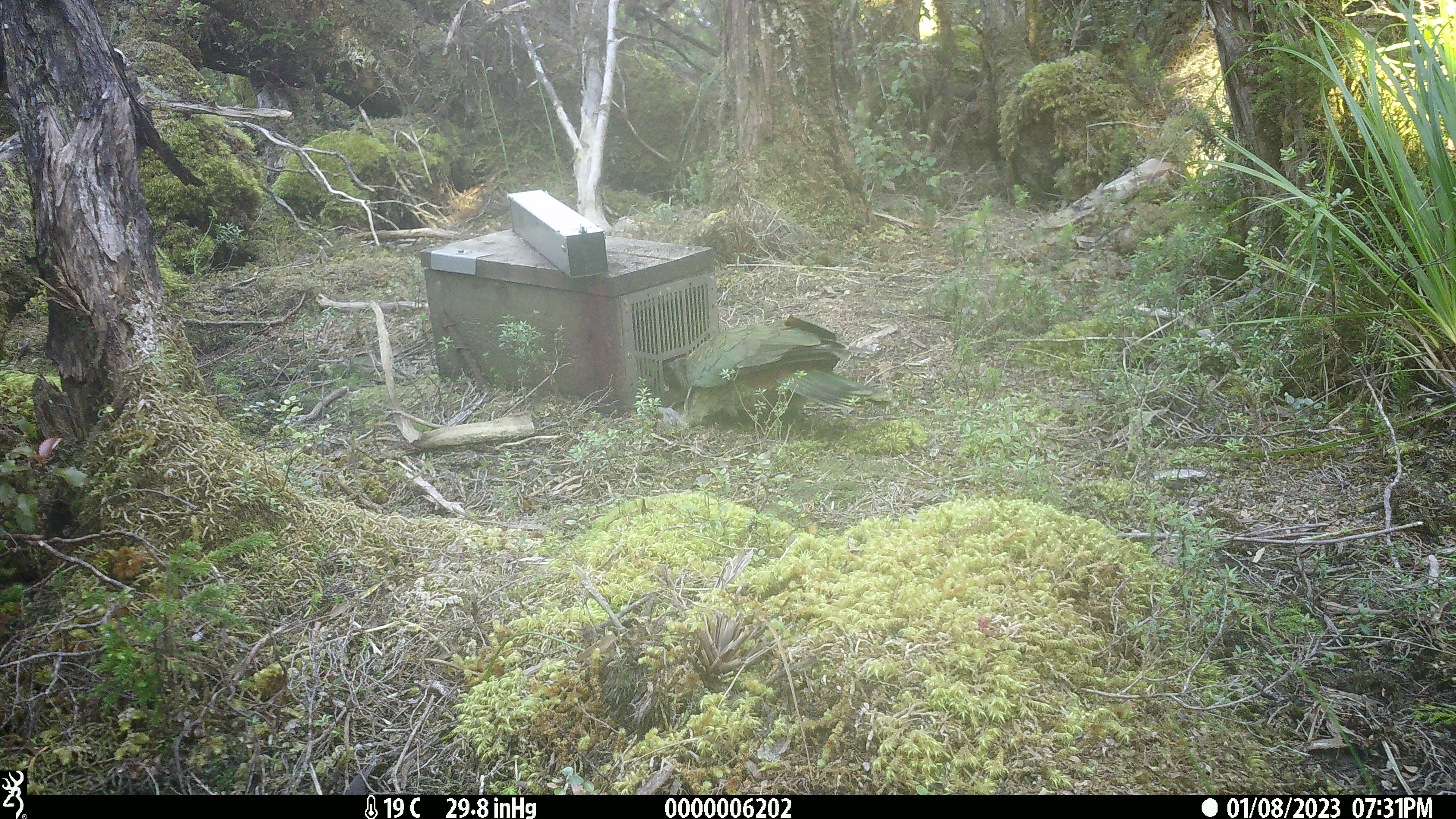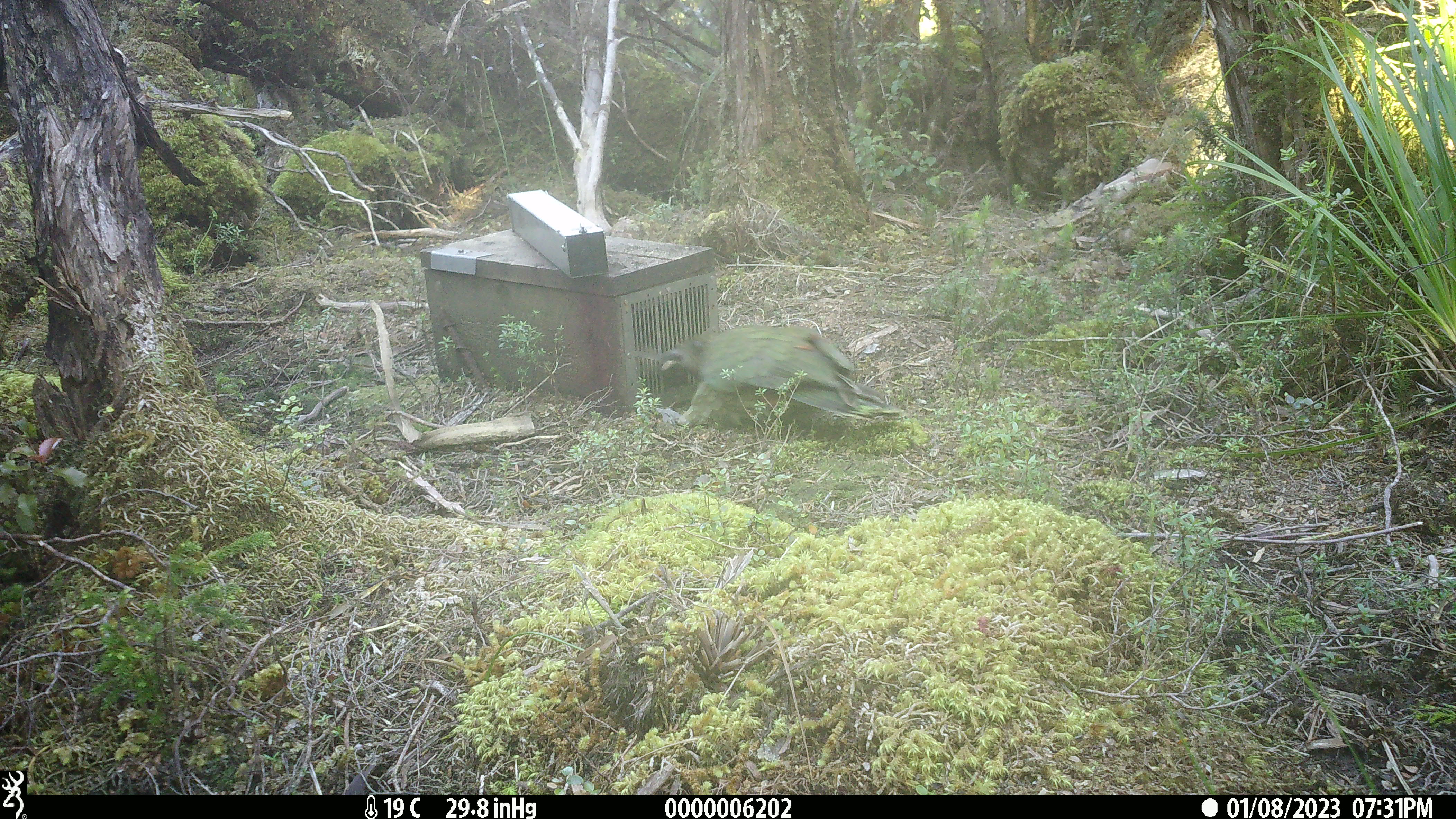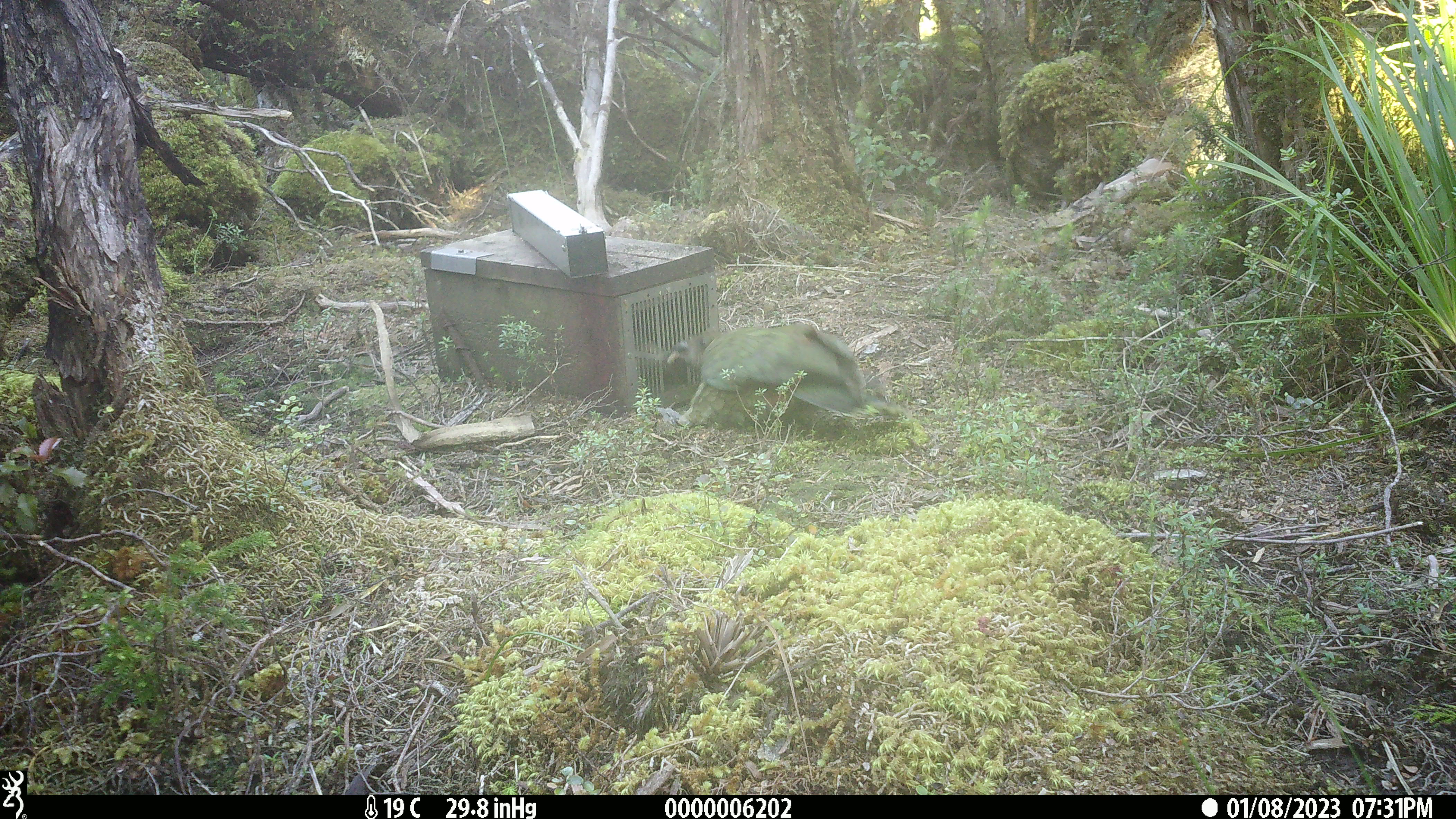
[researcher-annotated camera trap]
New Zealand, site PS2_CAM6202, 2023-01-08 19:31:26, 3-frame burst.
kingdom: Animalia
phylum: Chordata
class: Aves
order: Psittaciformes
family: Strigopidae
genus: Nestor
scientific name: Nestor notabilis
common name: kea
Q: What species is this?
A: Kea (Nestor notabilis).